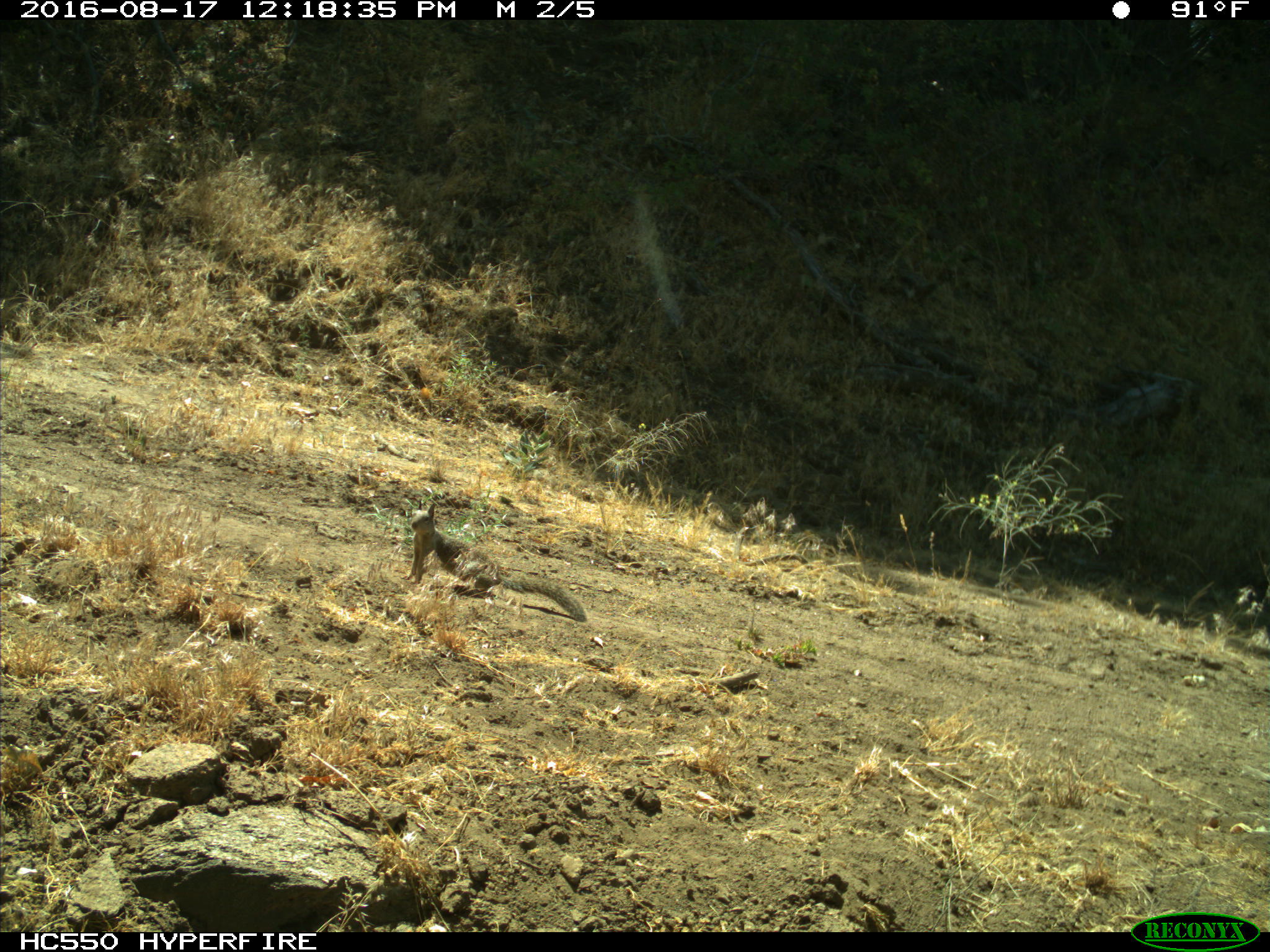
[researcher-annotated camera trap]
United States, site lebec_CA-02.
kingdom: Animalia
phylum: Chordata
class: Mammalia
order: Rodentia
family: Sciuridae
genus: Otospermophilus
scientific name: Otospermophilus beecheyi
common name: california ground squirrel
Otospermophilus beecheyi (california ground squirrel).